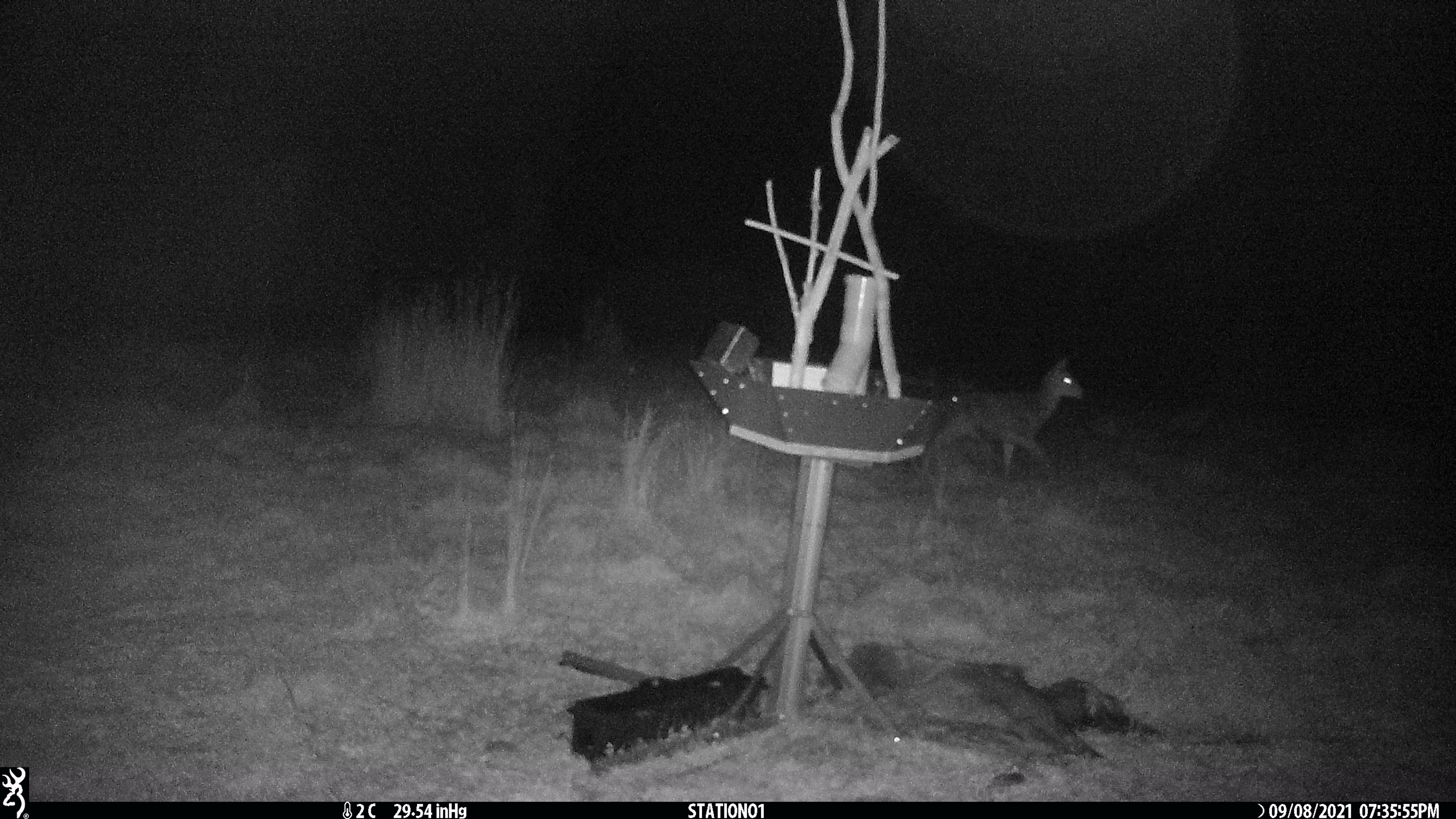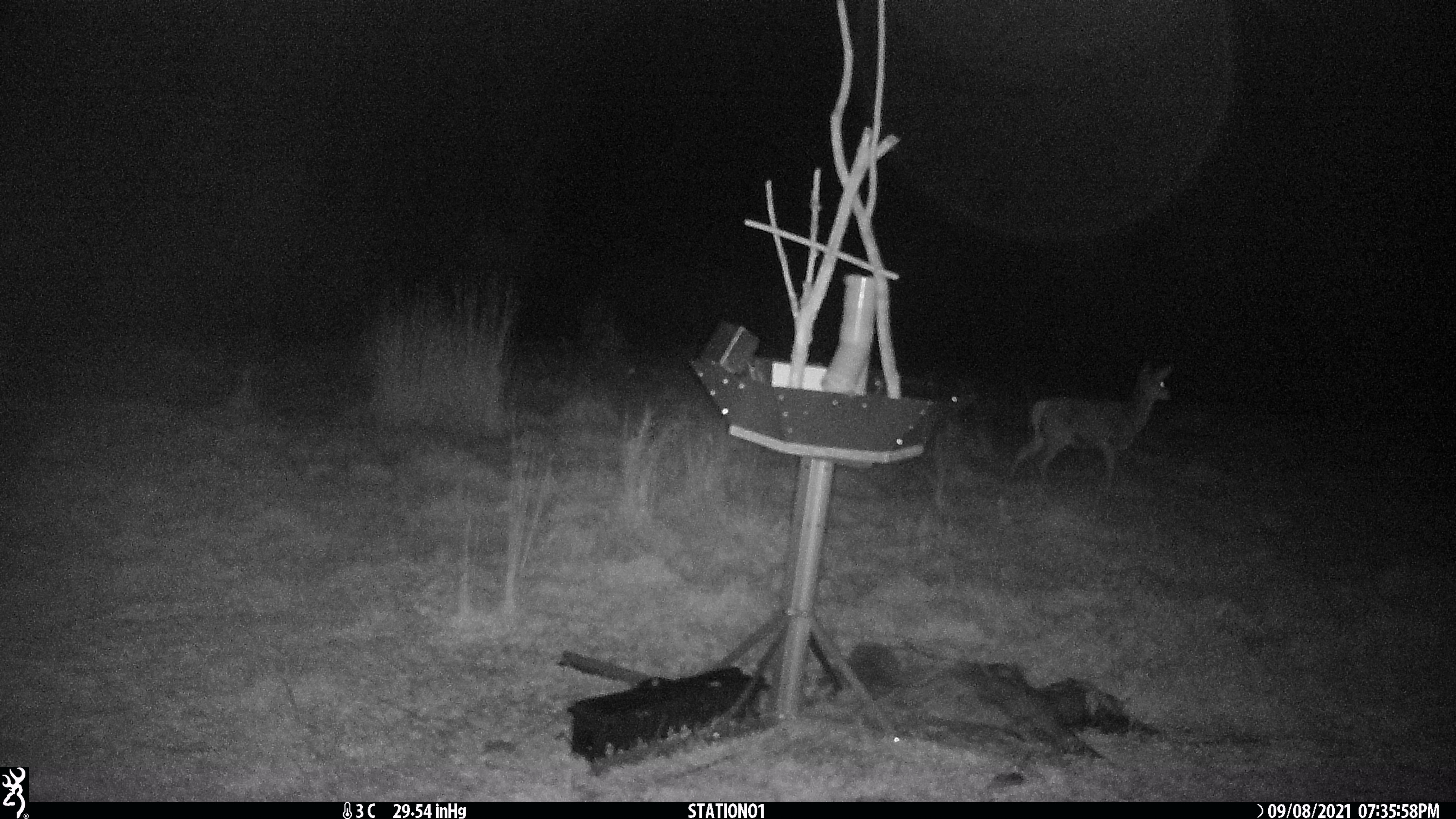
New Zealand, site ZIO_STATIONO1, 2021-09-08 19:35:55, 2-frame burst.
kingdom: Animalia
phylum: Chordata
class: Mammalia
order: Artiodactyla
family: Cervidae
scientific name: Cervidae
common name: deer